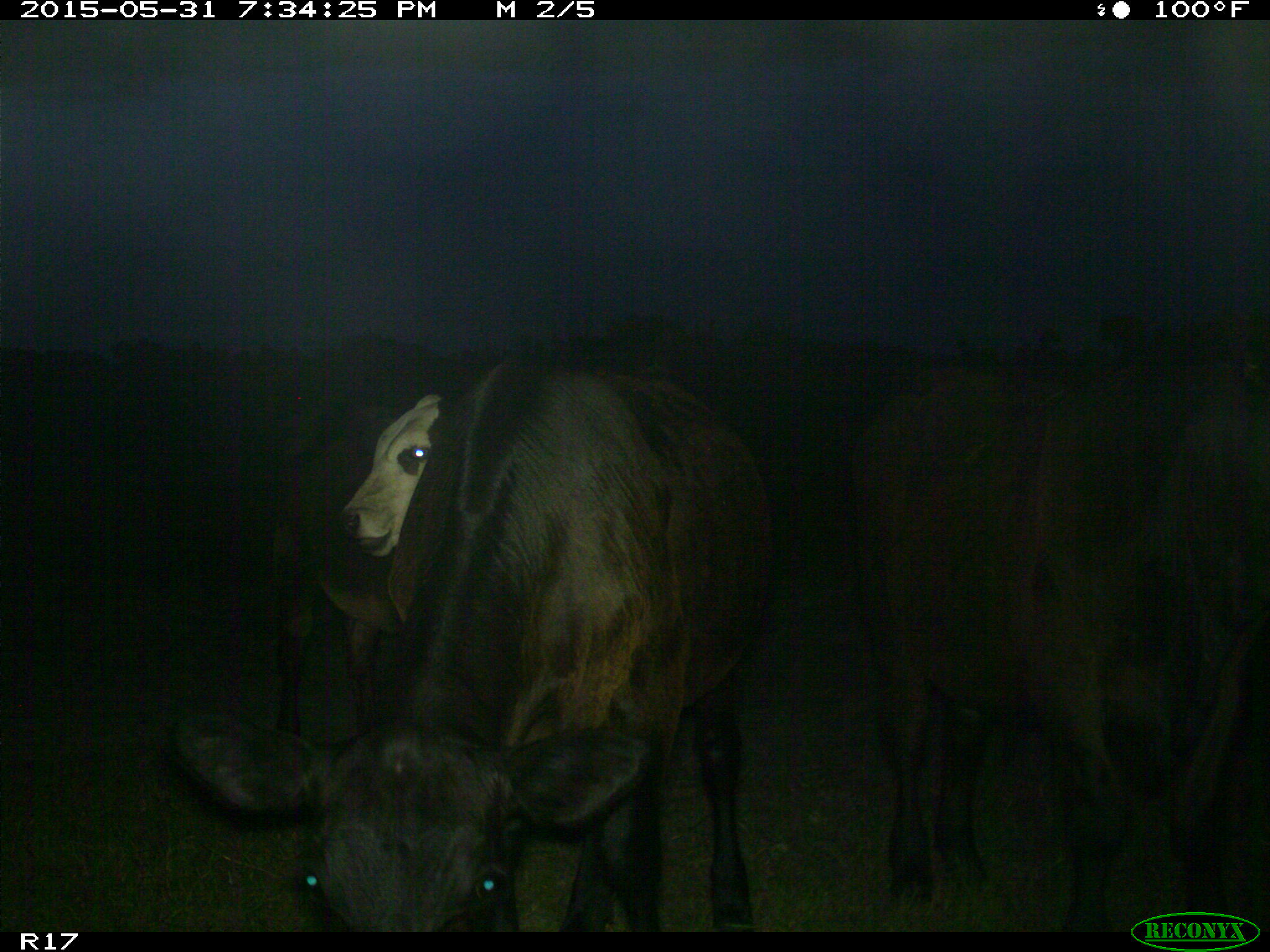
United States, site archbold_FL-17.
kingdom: Animalia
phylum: Chordata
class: Mammalia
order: Artiodactyla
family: Bovidae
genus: Bos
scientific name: Bos taurus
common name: domestic cow